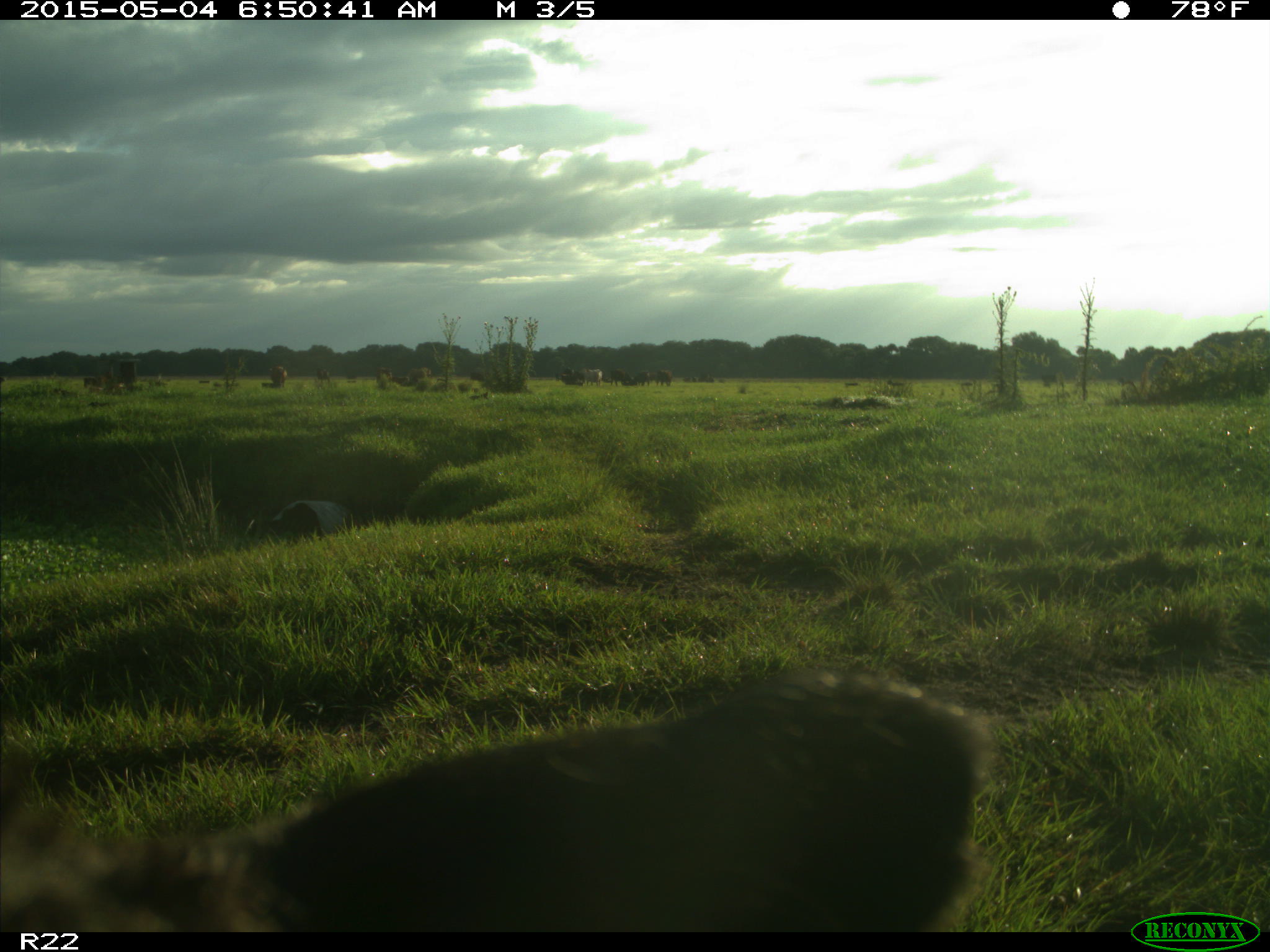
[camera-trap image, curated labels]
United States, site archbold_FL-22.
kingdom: Animalia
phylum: Chordata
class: Mammalia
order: Artiodactyla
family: Bovidae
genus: Bos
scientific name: Bos taurus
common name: domestic cow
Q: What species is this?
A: Bos taurus (domestic cow).